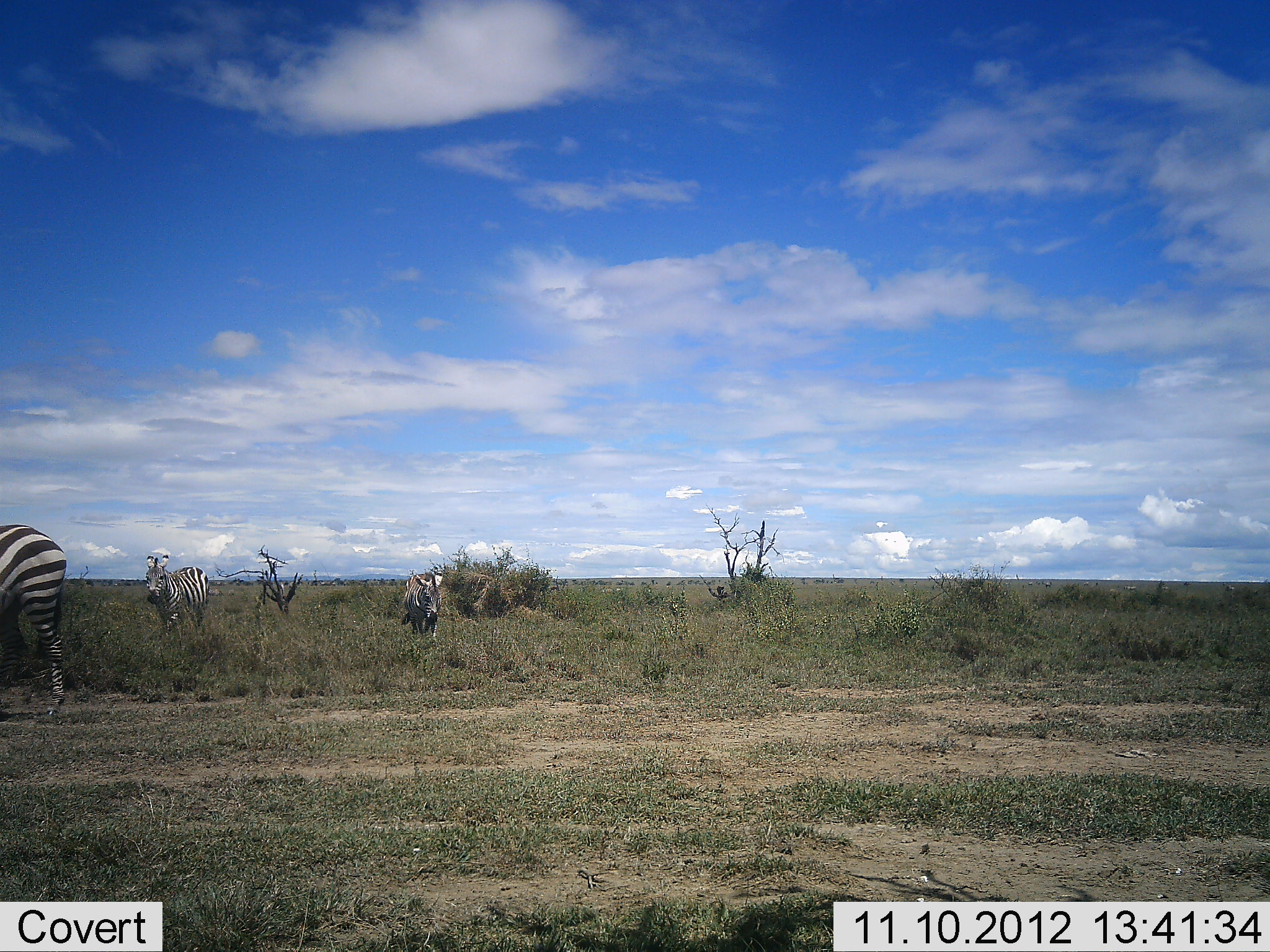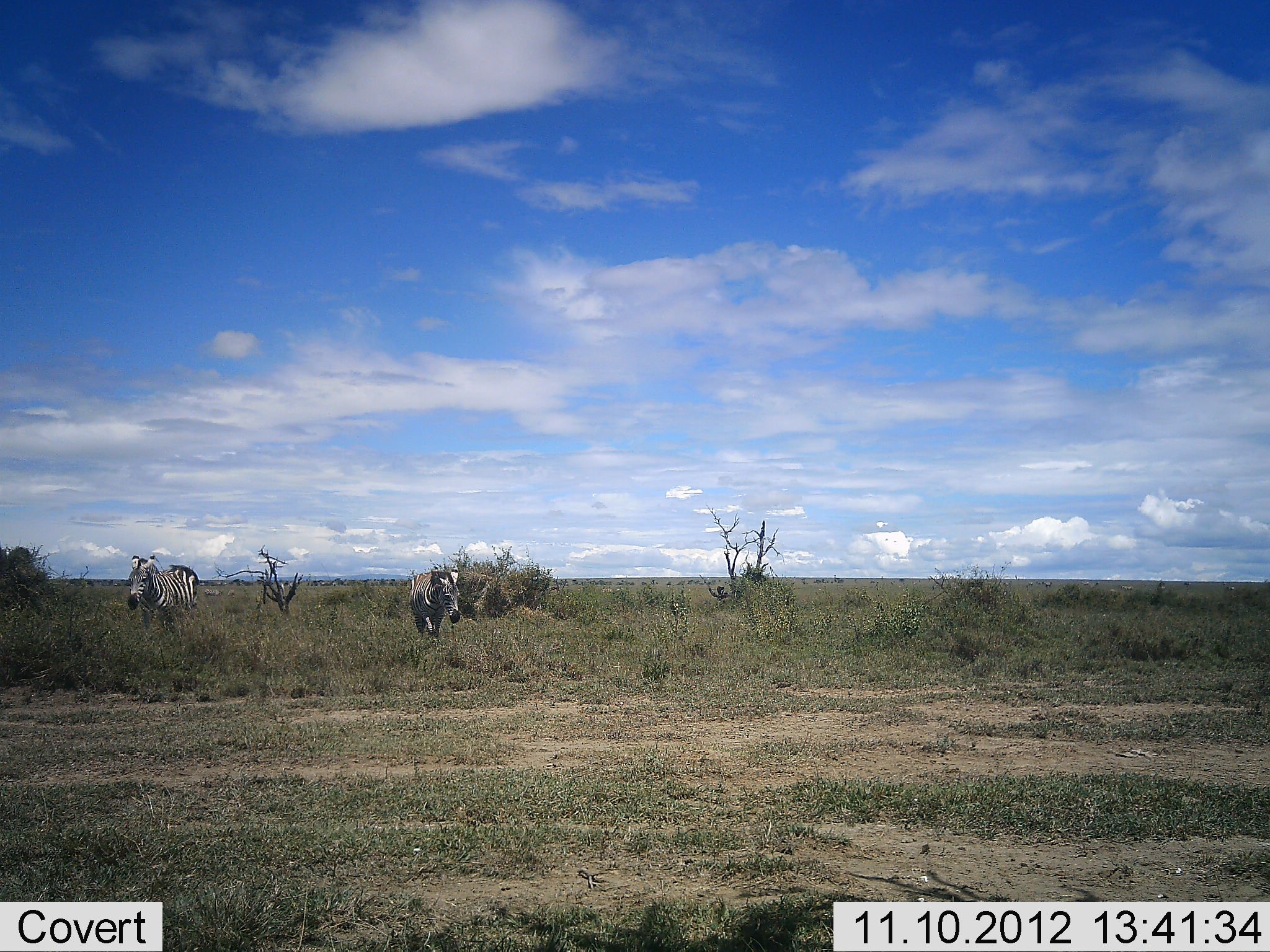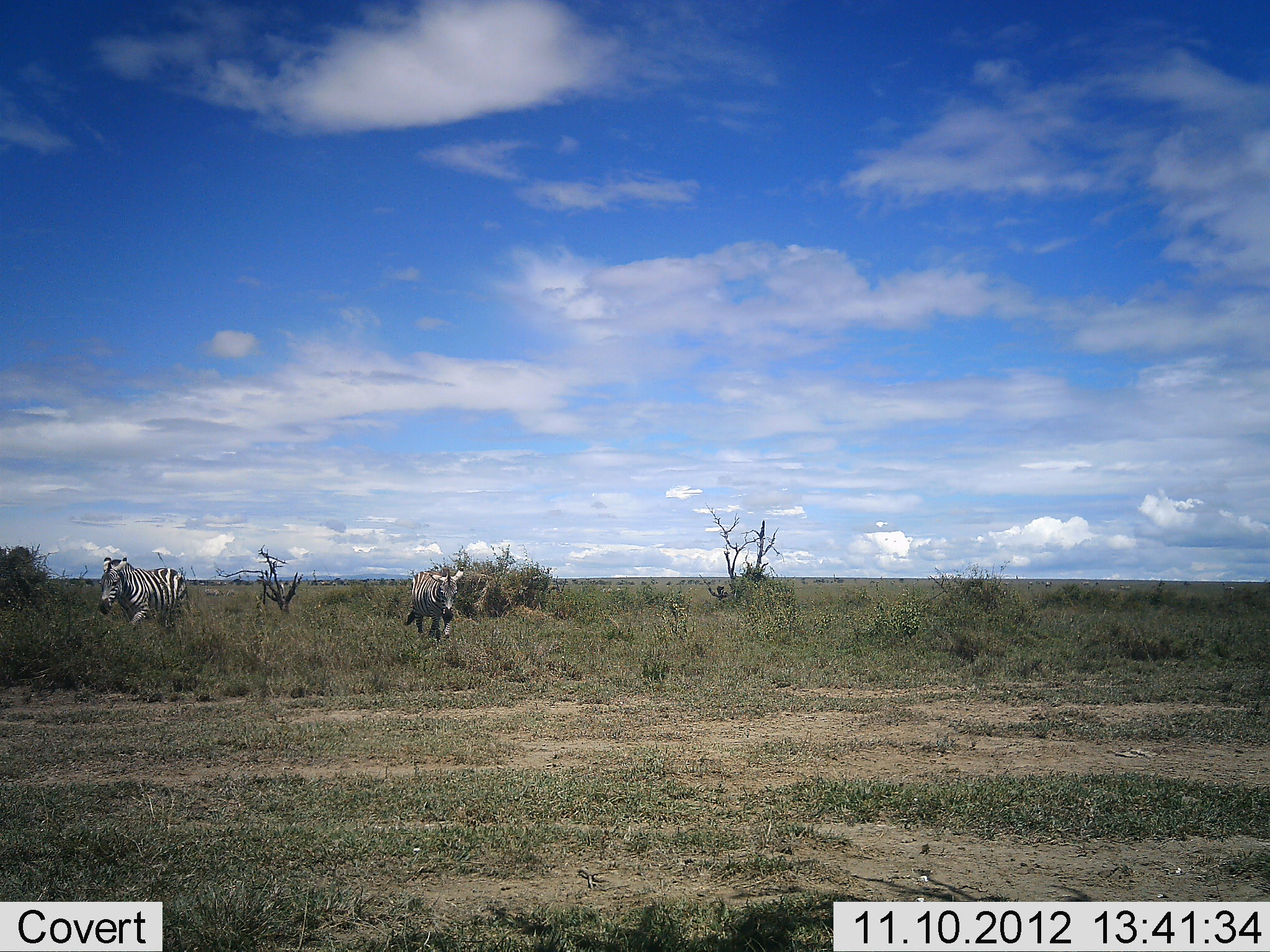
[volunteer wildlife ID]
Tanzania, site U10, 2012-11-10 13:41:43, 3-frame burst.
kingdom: Animalia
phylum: Chordata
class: Mammalia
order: Perissodactyla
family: Equidae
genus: Equus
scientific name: Equus quagga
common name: plains zebra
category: zebra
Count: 3.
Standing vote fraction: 10%.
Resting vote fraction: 0%.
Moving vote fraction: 80%.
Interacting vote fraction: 0%.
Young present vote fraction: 0%.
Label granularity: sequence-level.